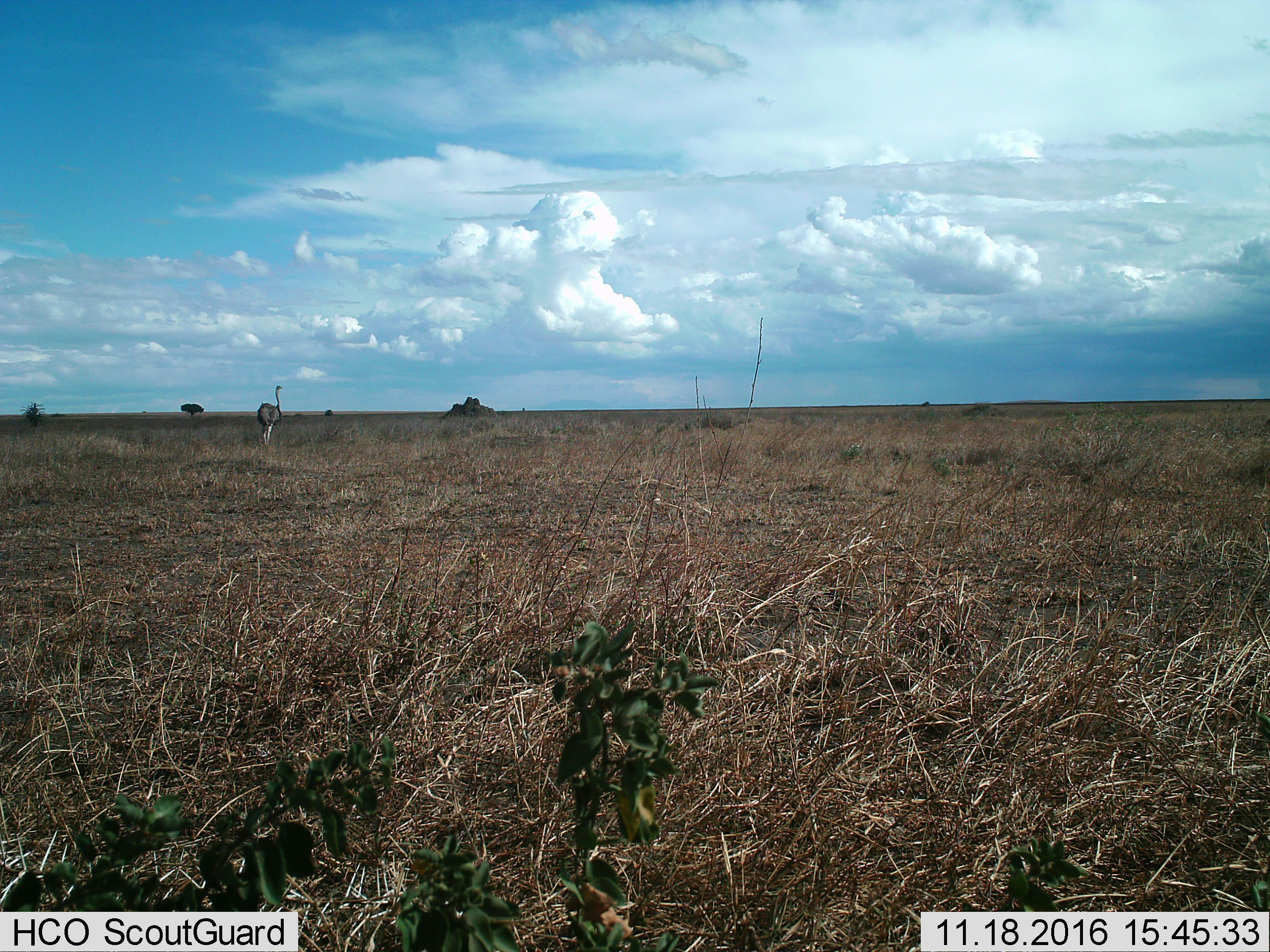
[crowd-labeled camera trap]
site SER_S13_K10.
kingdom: Animalia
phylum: Chordata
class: Aves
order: Struthioniformes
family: Struthionidae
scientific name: Struthionidae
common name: ostrich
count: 1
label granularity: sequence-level